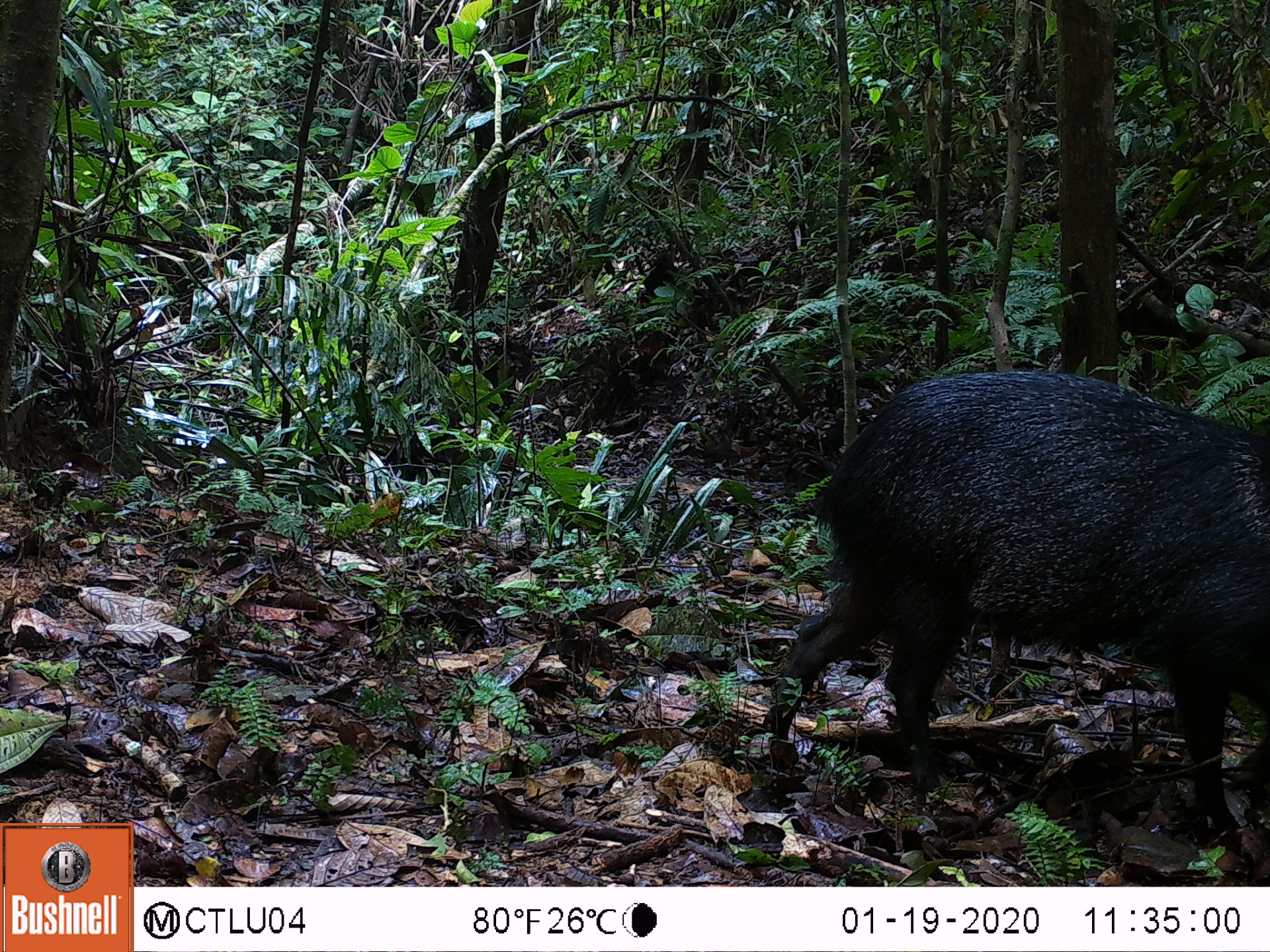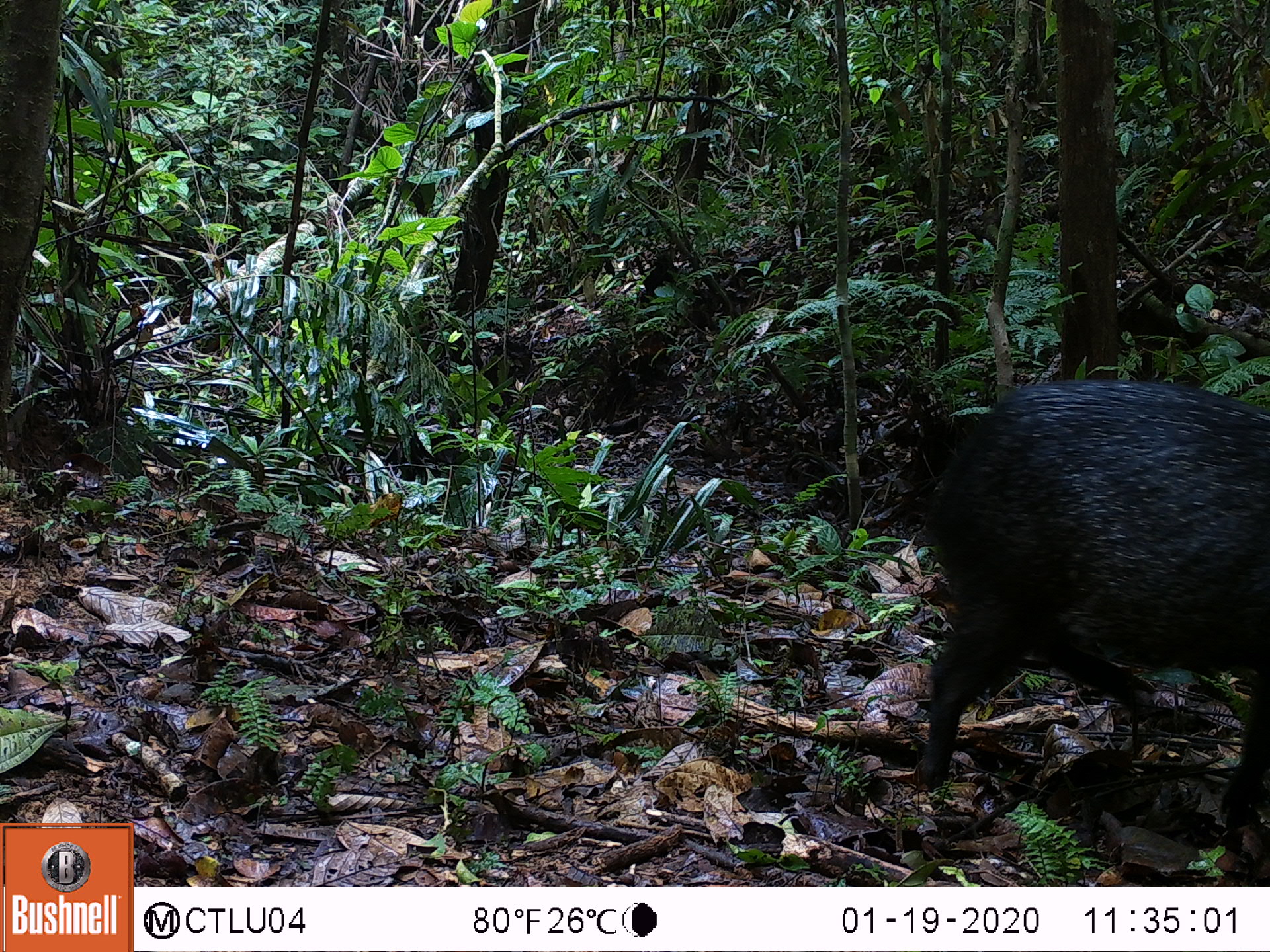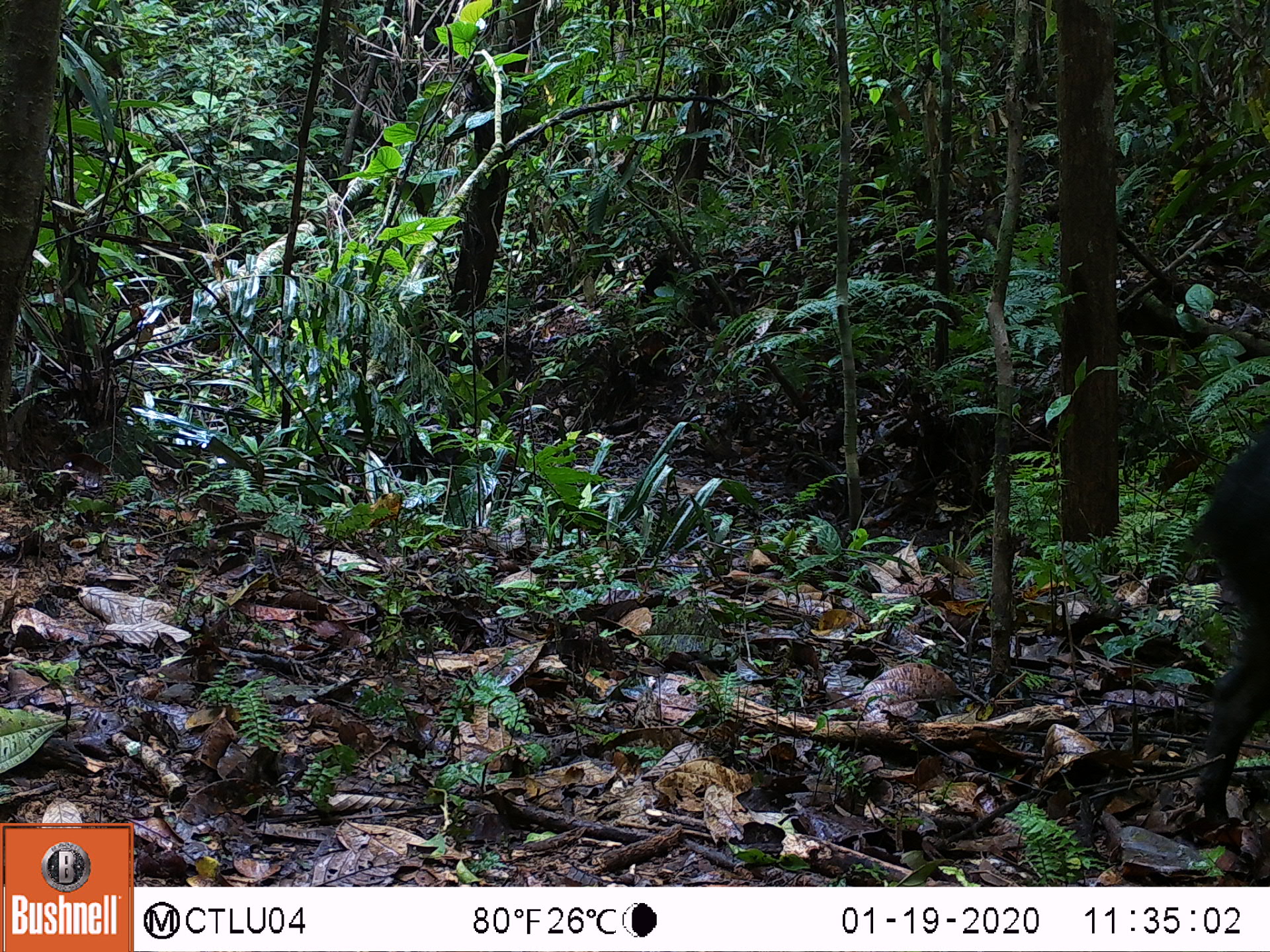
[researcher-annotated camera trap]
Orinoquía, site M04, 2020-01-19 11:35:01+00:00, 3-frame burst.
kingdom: Animalia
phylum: Chordata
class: Mammalia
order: Artiodactyla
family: Tayassuidae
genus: Pecari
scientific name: Pecari tajacu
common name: collared peccary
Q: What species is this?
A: Collared peccary (Pecari tajacu).